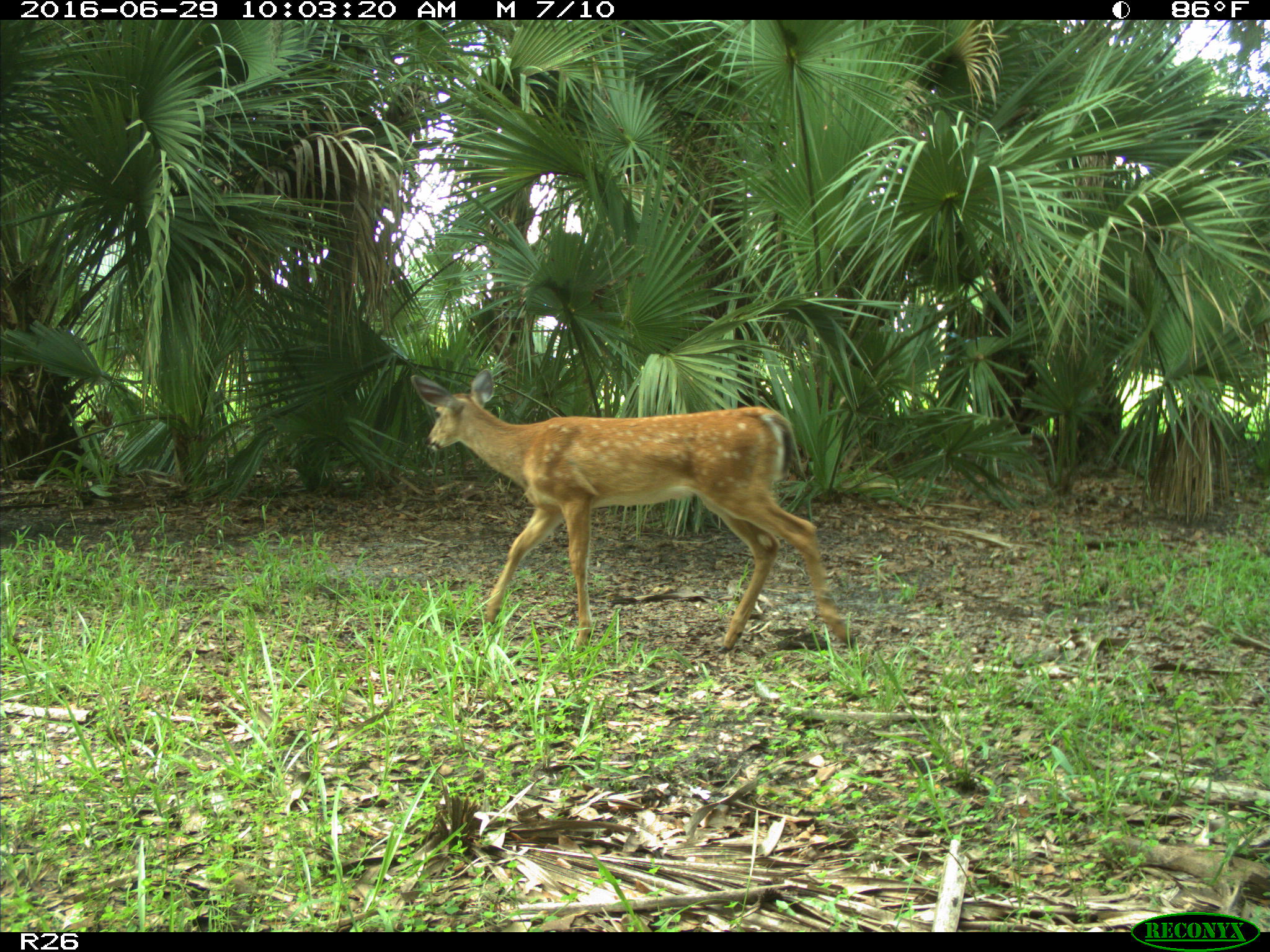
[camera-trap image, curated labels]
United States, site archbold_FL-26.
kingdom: Animalia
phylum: Chordata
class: Mammalia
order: Artiodactyla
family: Cervidae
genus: Odocoileus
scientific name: Odocoileus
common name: deer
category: unidentified deer